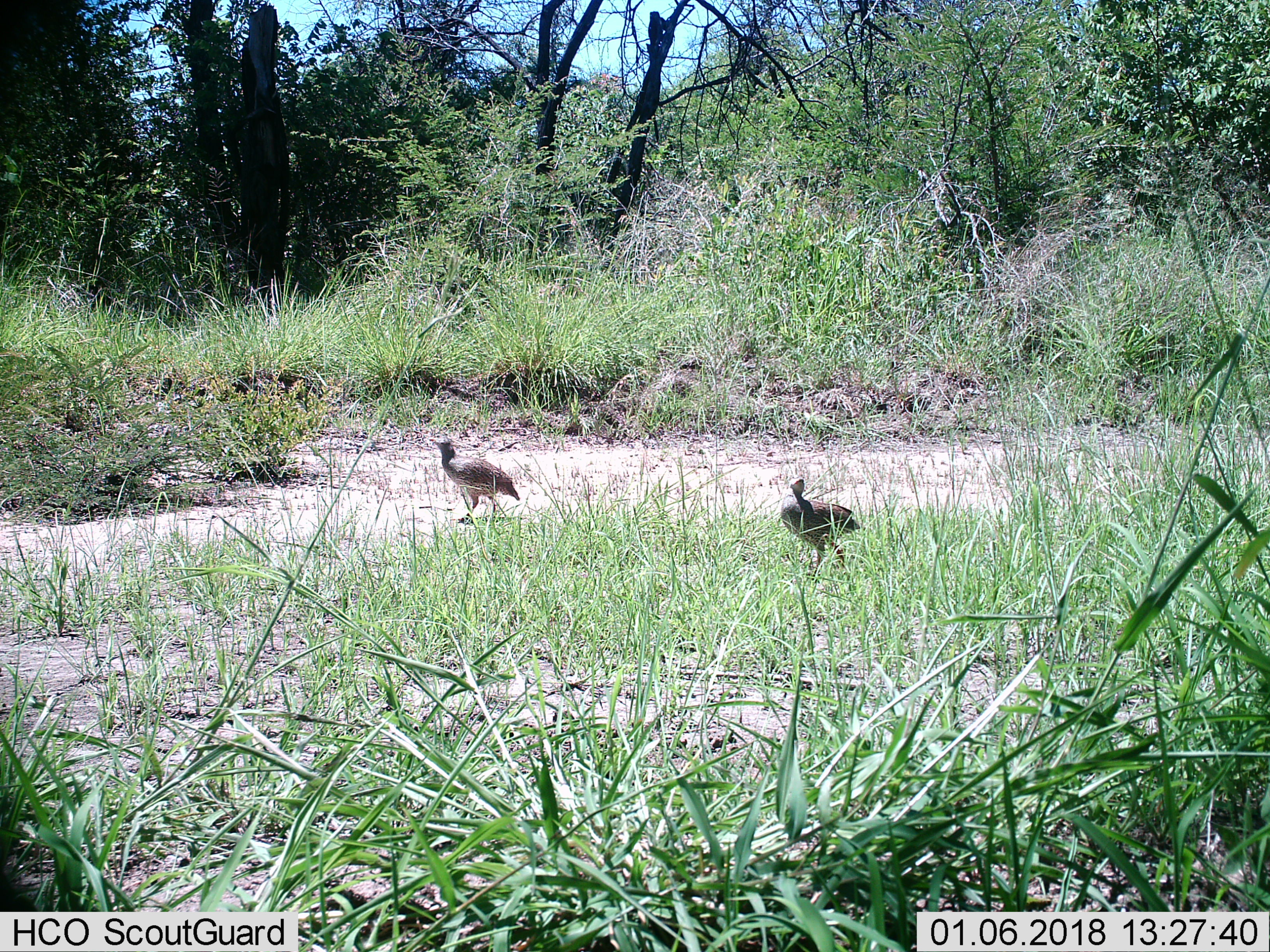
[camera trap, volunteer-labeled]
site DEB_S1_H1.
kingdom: Animalia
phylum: Chordata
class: Aves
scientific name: Aves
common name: bird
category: birdother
Birdother (bird) (Aves), count 2. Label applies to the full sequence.